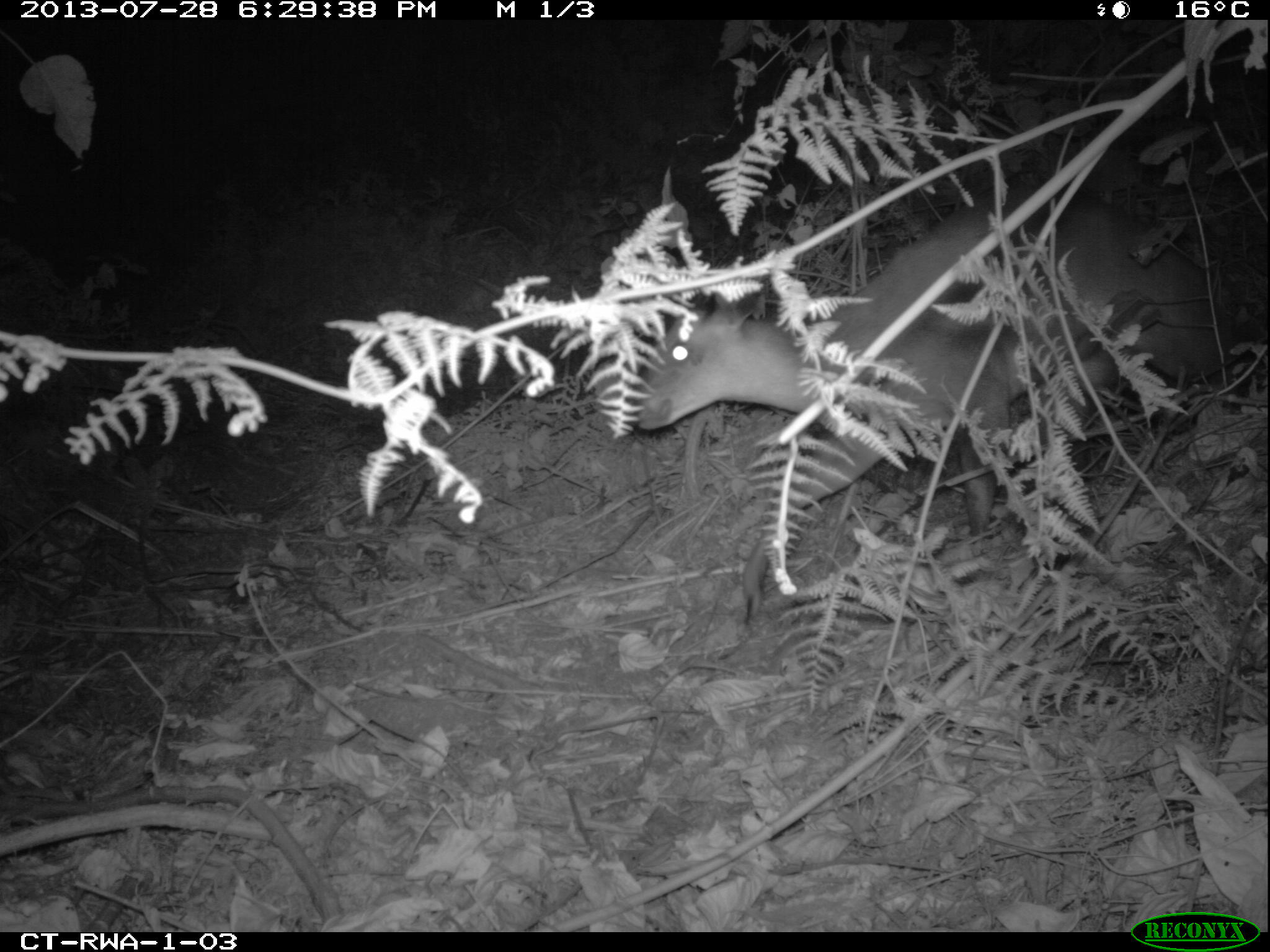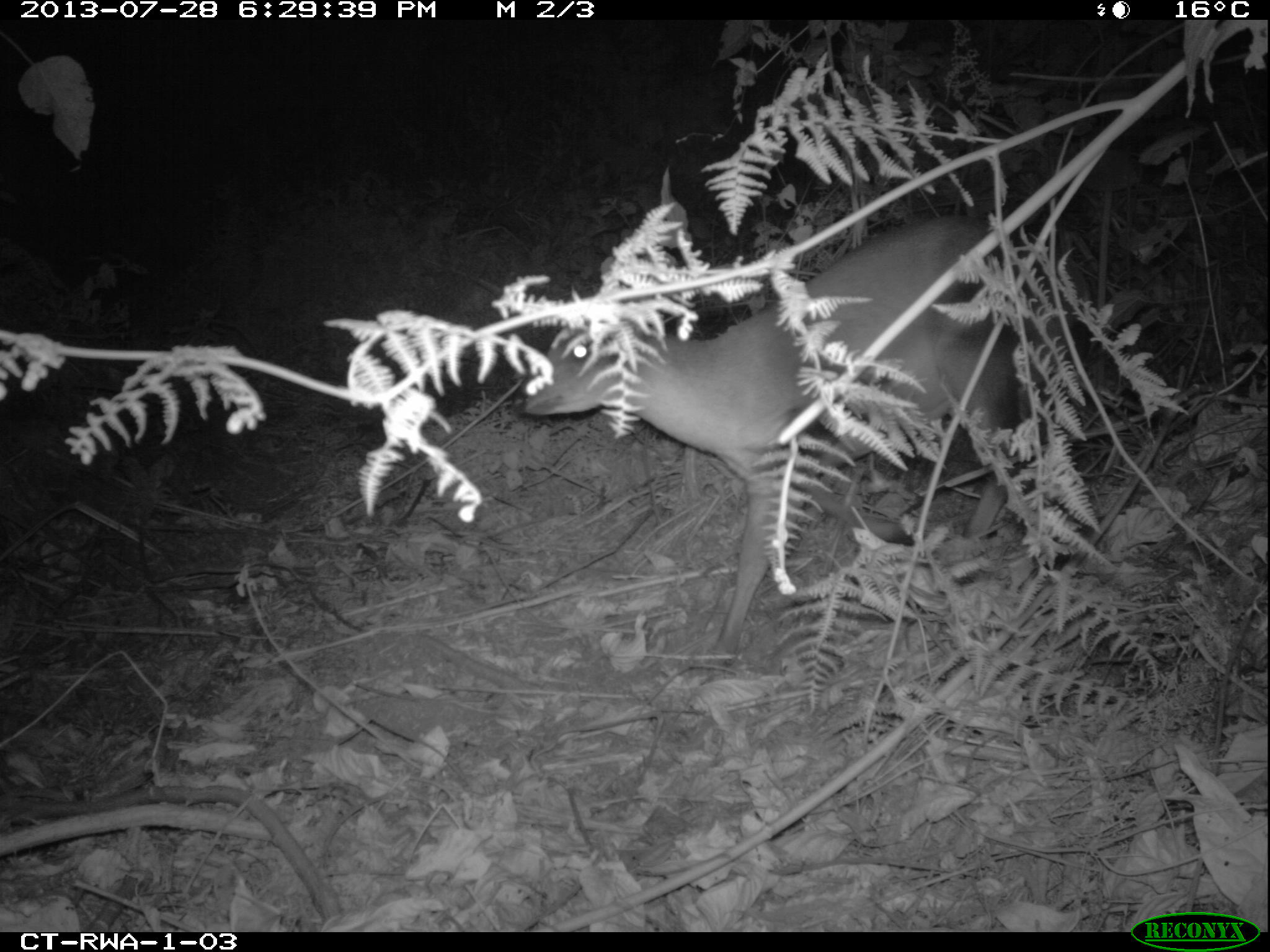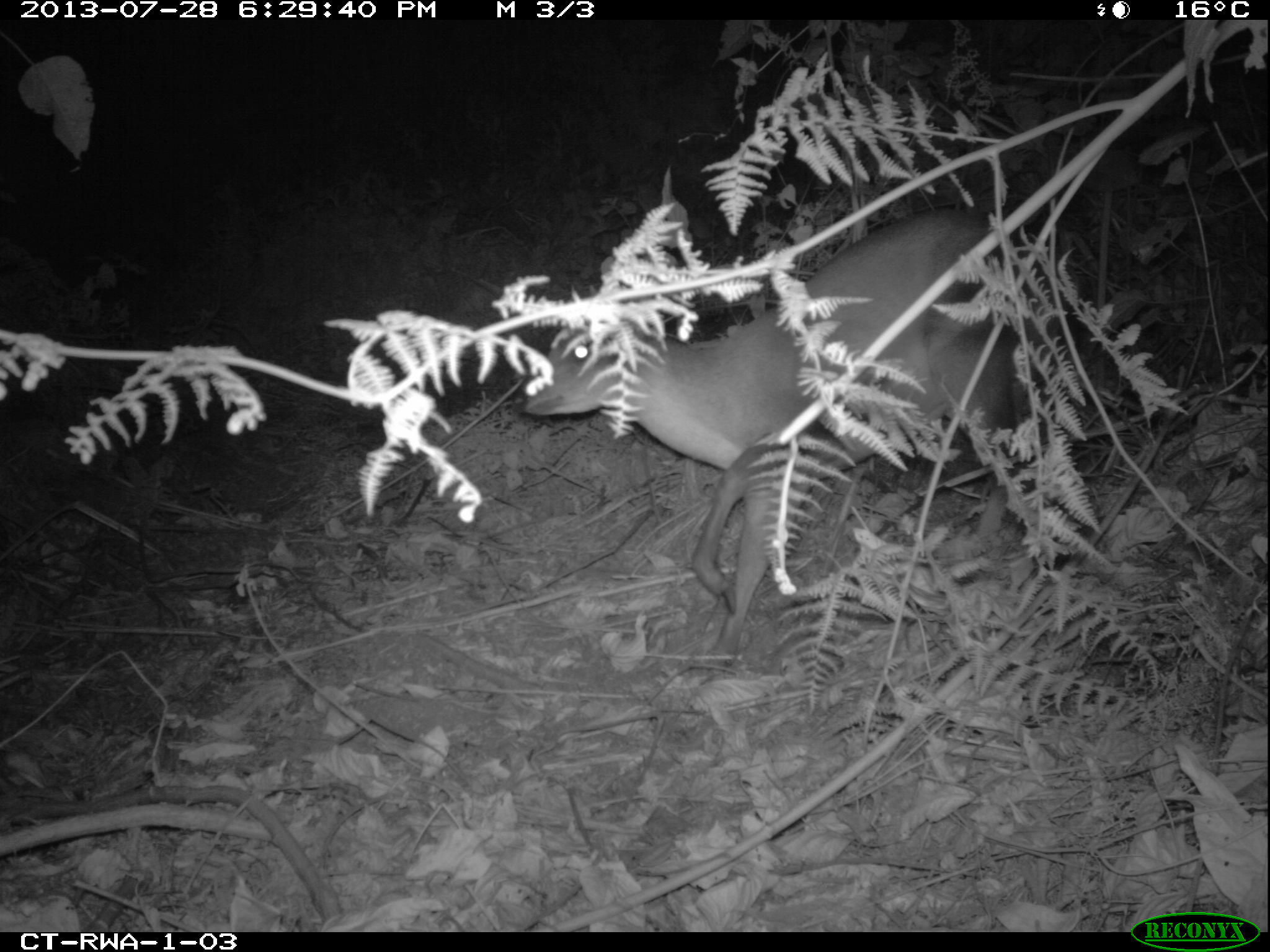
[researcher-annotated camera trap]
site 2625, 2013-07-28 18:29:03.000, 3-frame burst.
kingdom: Animalia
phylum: Chordata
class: Mammalia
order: Artiodactyla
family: Bovidae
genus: Cephalophus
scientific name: Cephalophus nigrifrons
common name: black-fronted duiker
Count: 2.